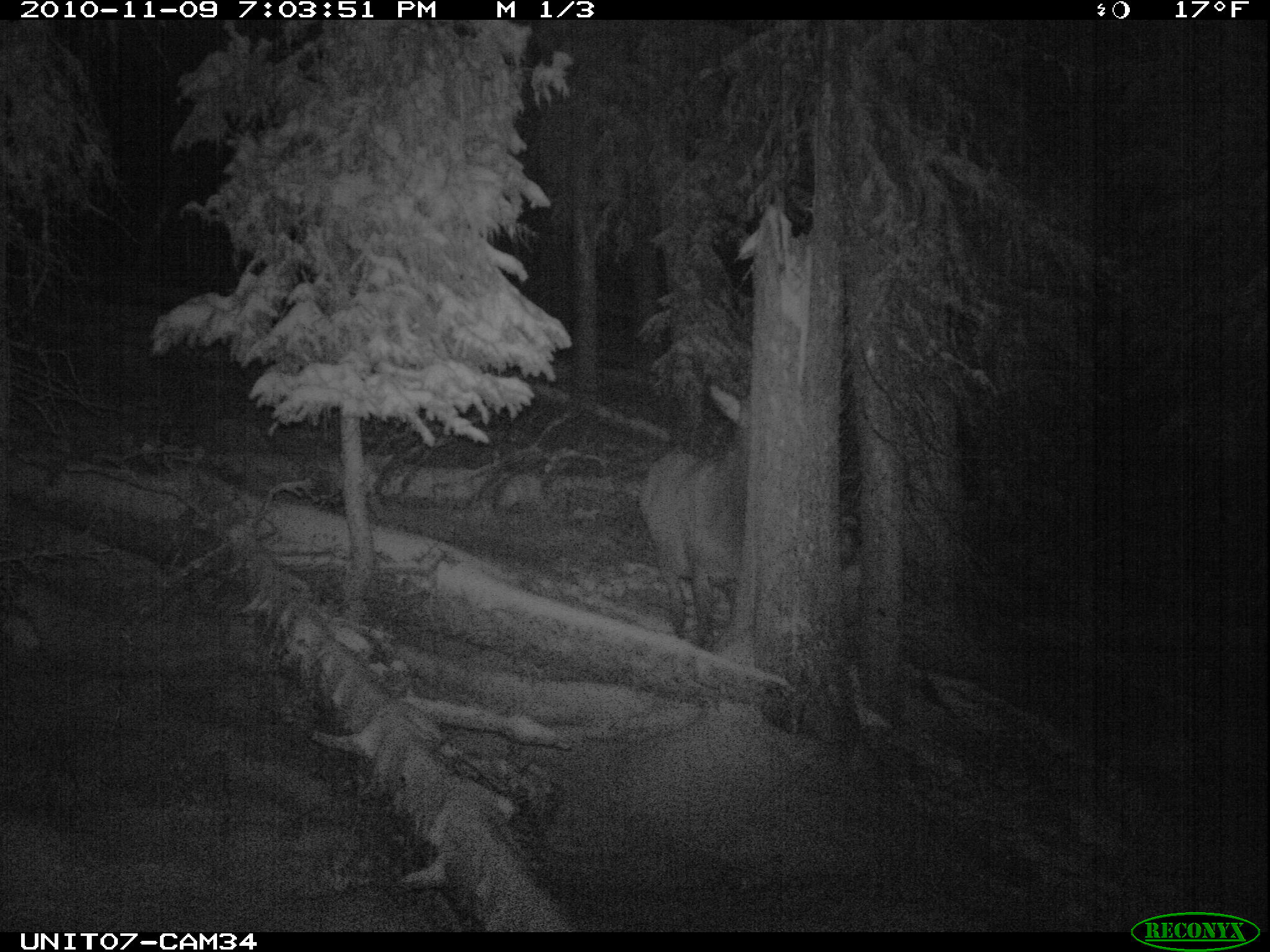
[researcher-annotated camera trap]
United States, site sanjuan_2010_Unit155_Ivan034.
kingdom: Animalia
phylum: Chordata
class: Mammalia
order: Artiodactyla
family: Cervidae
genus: Cervus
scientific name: Cervus elaphus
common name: red deer